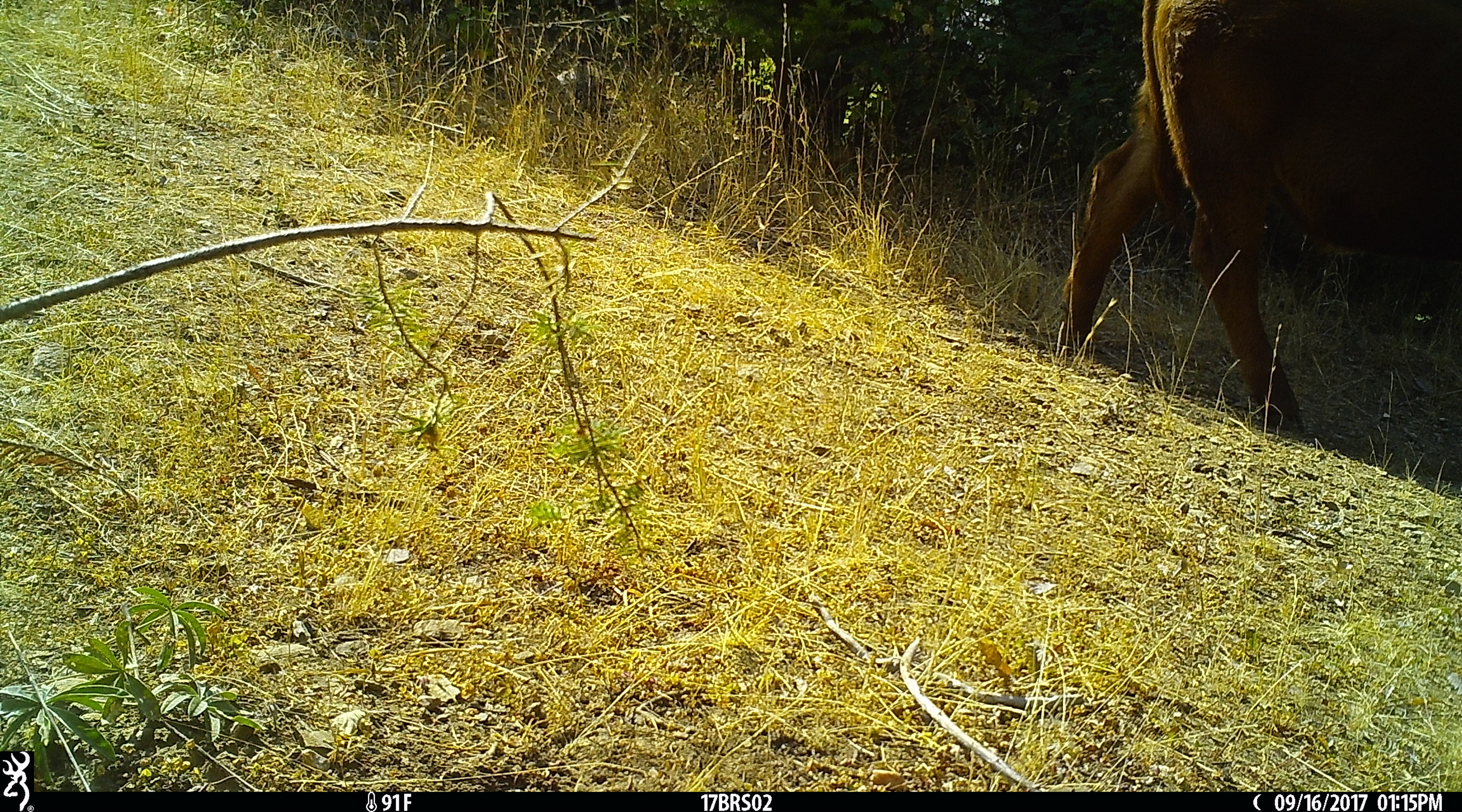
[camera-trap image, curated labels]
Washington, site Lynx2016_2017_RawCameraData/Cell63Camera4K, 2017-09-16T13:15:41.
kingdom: Animalia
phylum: Chordata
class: Mammalia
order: Artiodactyla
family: Bovidae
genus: Bos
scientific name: Bos taurus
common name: domestic cattle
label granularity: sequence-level